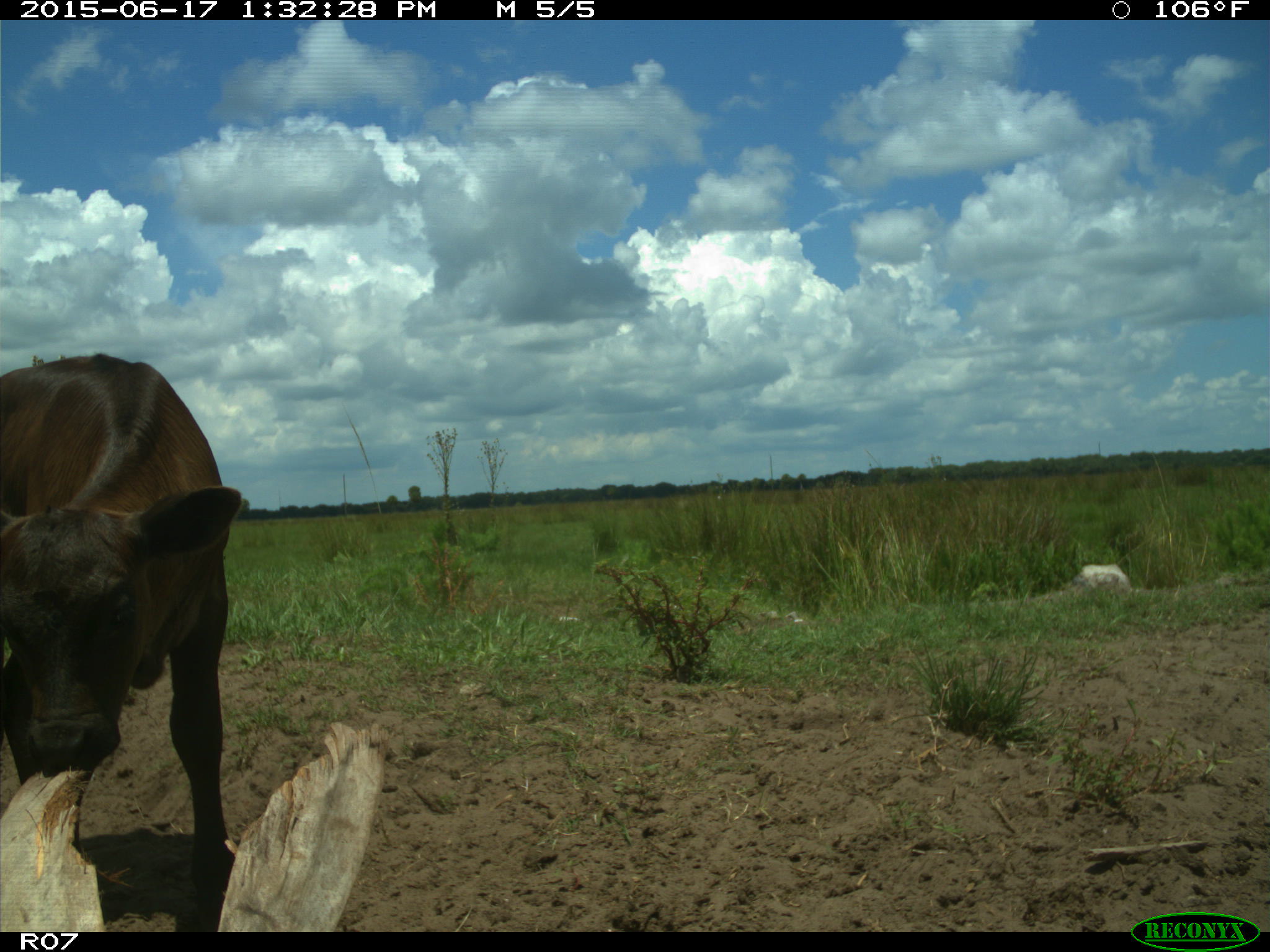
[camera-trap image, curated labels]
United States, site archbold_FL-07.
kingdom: Animalia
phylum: Chordata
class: Mammalia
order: Artiodactyla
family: Bovidae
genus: Bos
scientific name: Bos taurus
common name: domestic cow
Bos taurus (domestic cow).